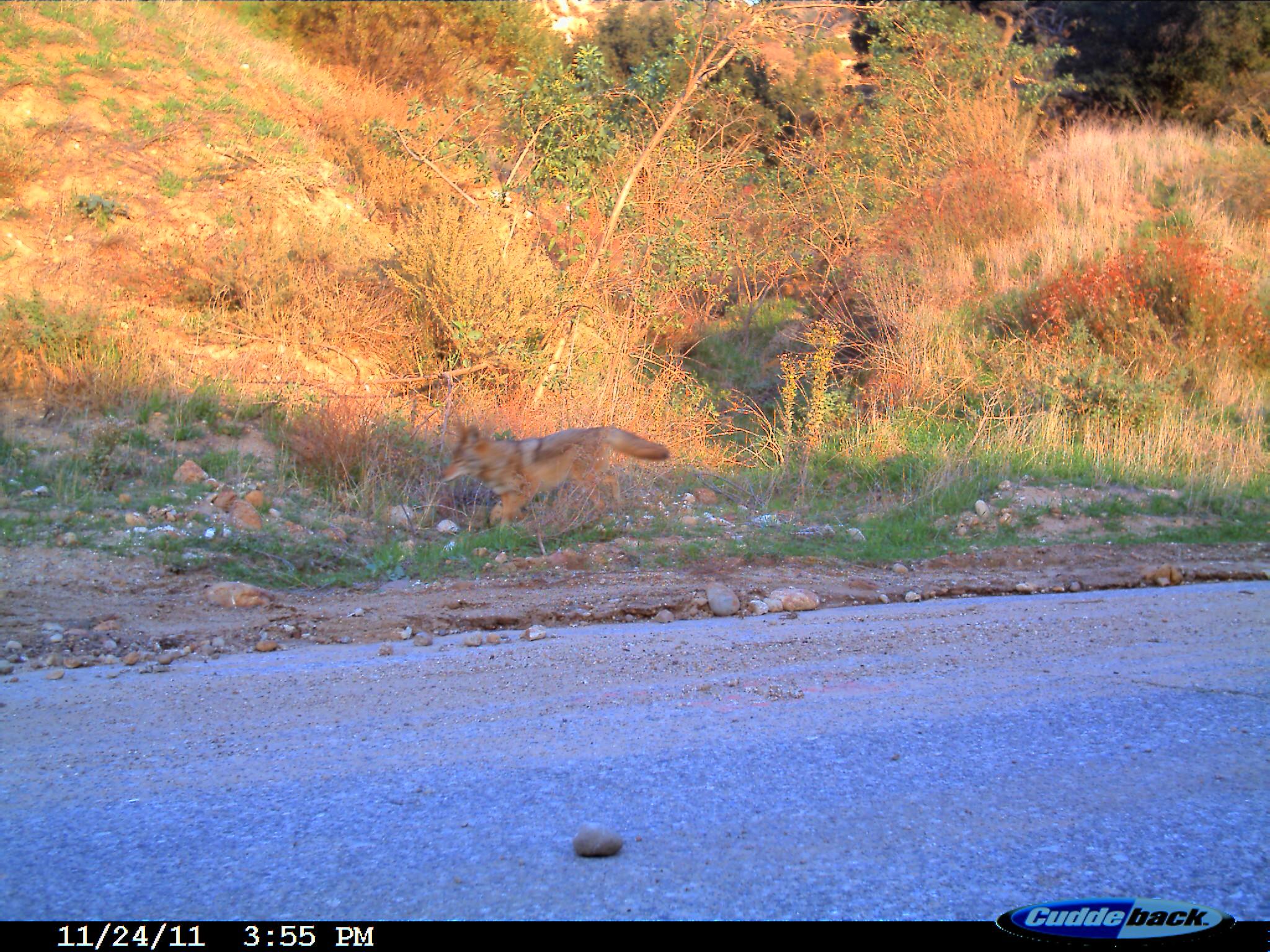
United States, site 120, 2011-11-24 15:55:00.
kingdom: Animalia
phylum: Chordata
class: Mammalia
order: Carnivora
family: Canidae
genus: Canis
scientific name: Canis latrans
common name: coyote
Coyote (Canis latrans).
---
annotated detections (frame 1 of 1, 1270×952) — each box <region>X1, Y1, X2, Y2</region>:
coyote: <region>430, 406, 687, 543</region>